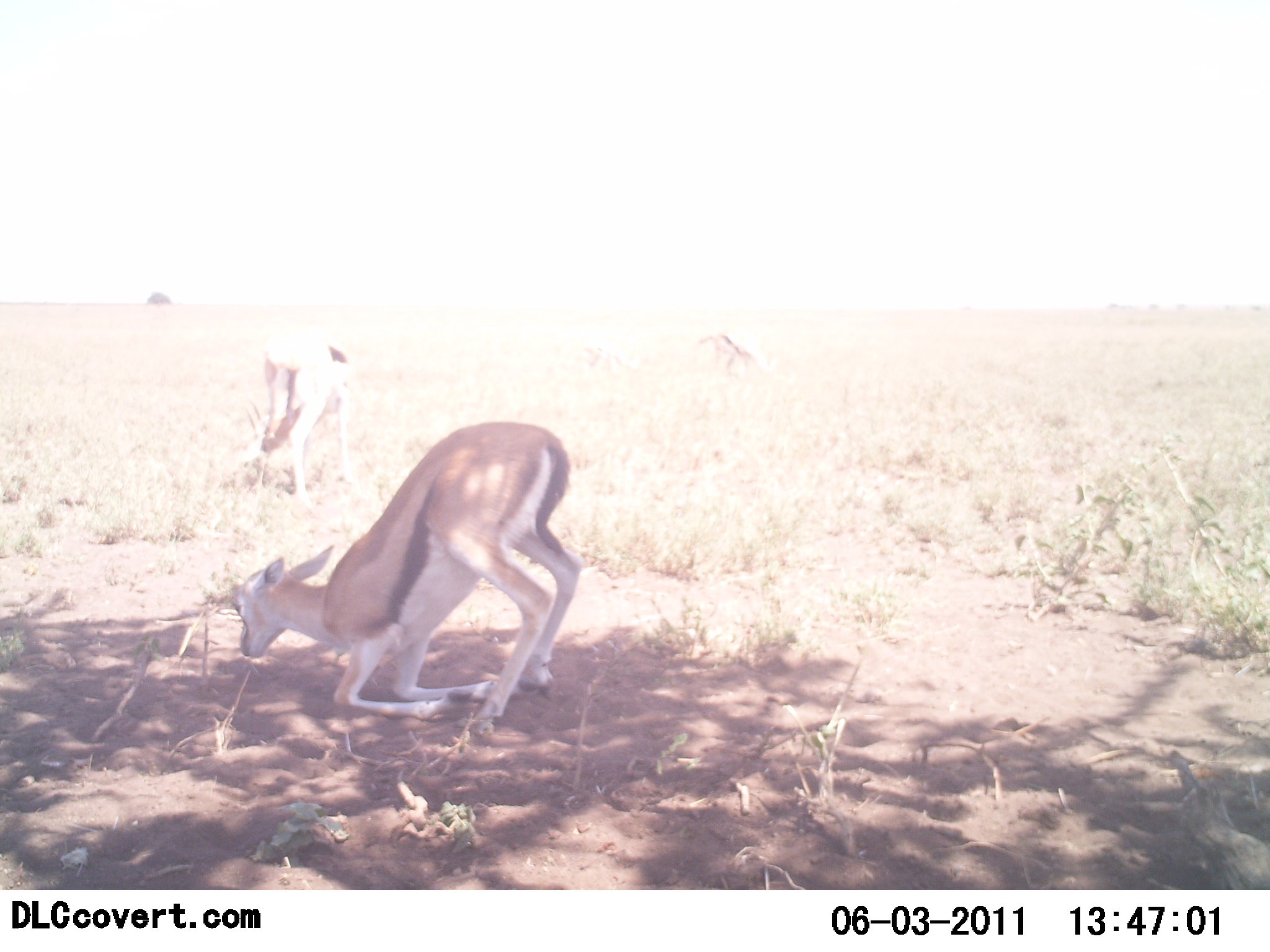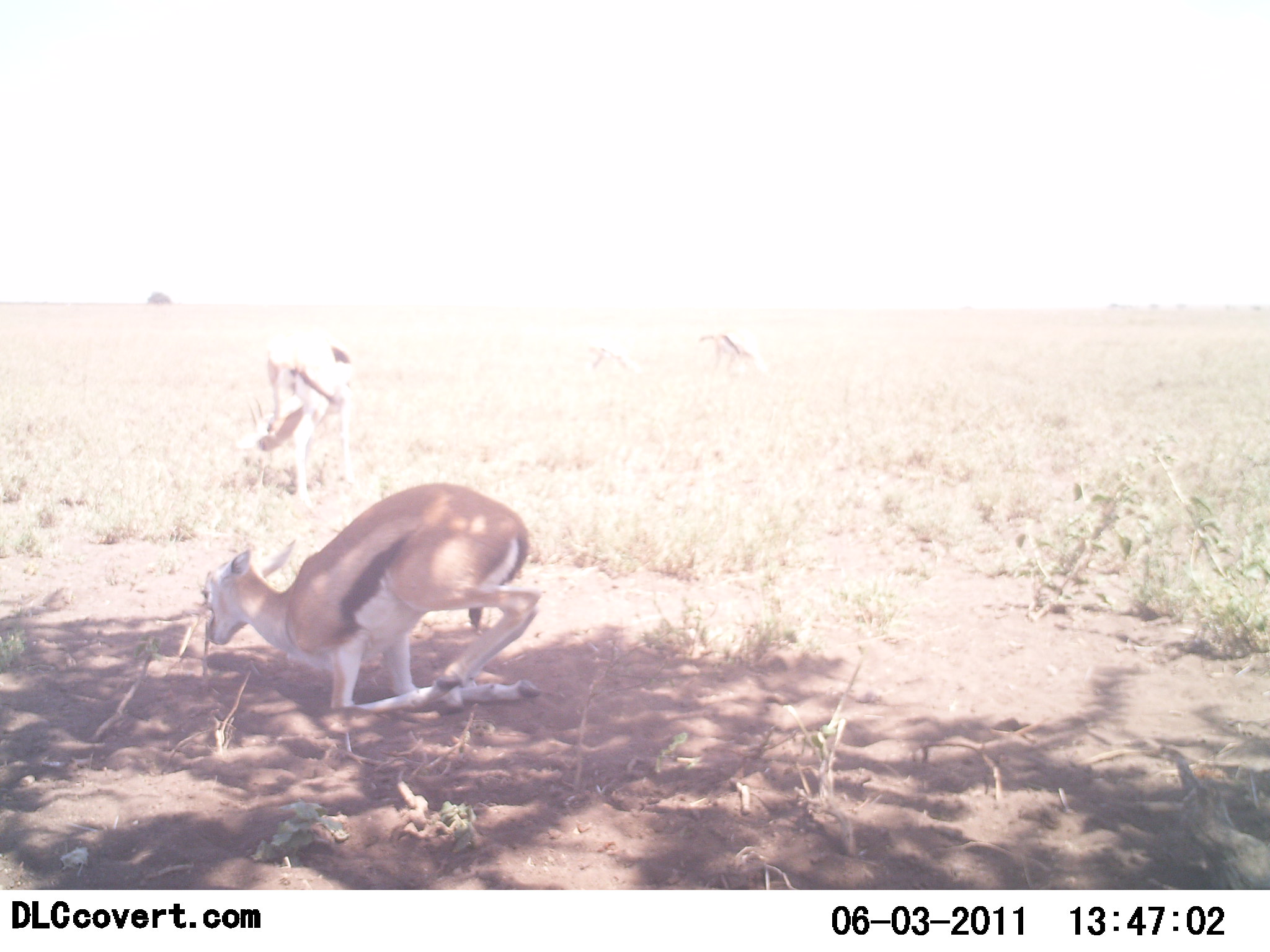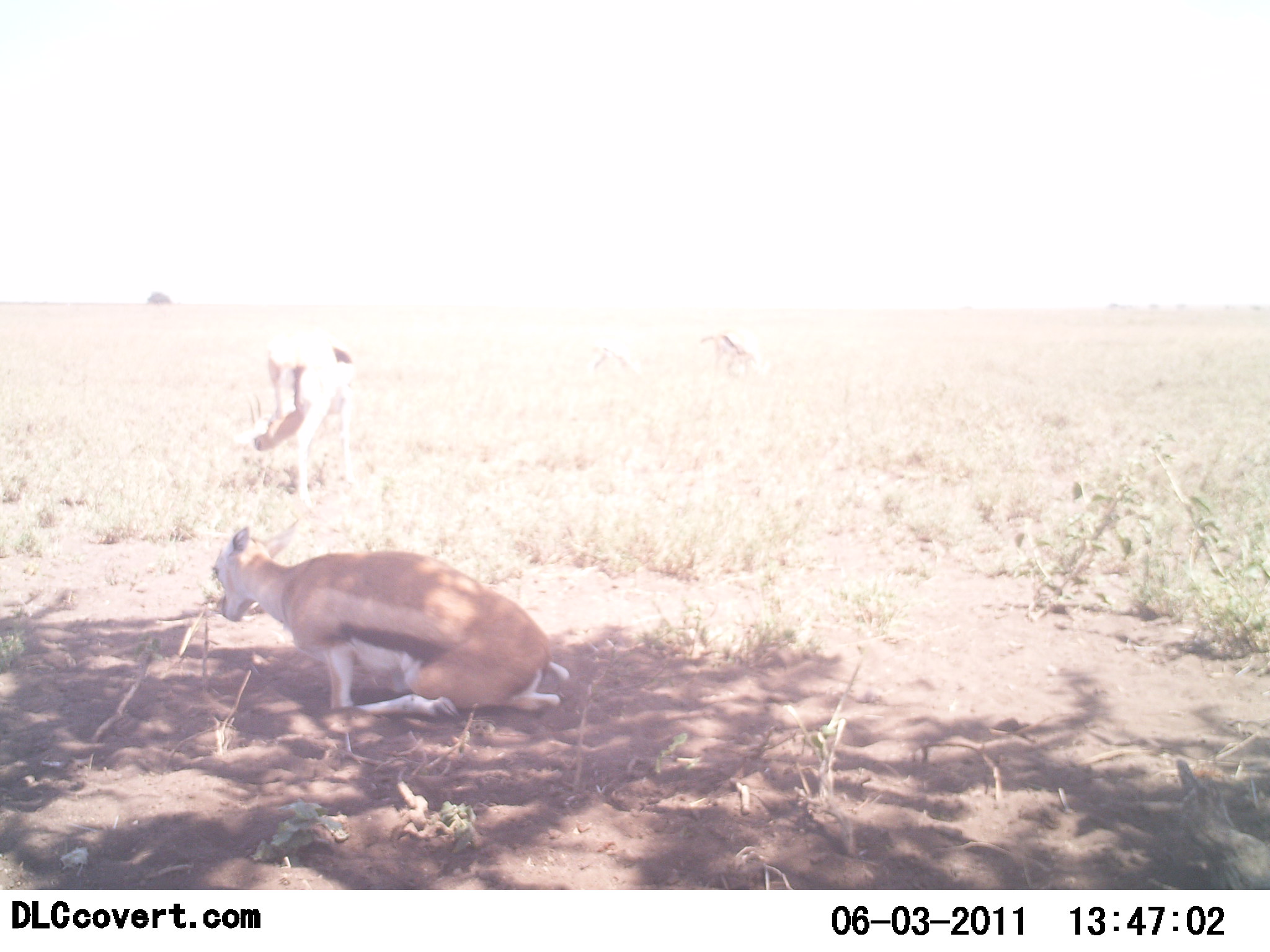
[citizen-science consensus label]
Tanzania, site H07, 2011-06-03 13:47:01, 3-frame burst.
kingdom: Animalia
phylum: Chordata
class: Mammalia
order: Artiodactyla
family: Bovidae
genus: Eudorcas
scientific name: Eudorcas thomsonii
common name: thomson's gazelle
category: gazellethomsons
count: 2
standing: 42%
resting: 92%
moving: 25%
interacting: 0%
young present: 0%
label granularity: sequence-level